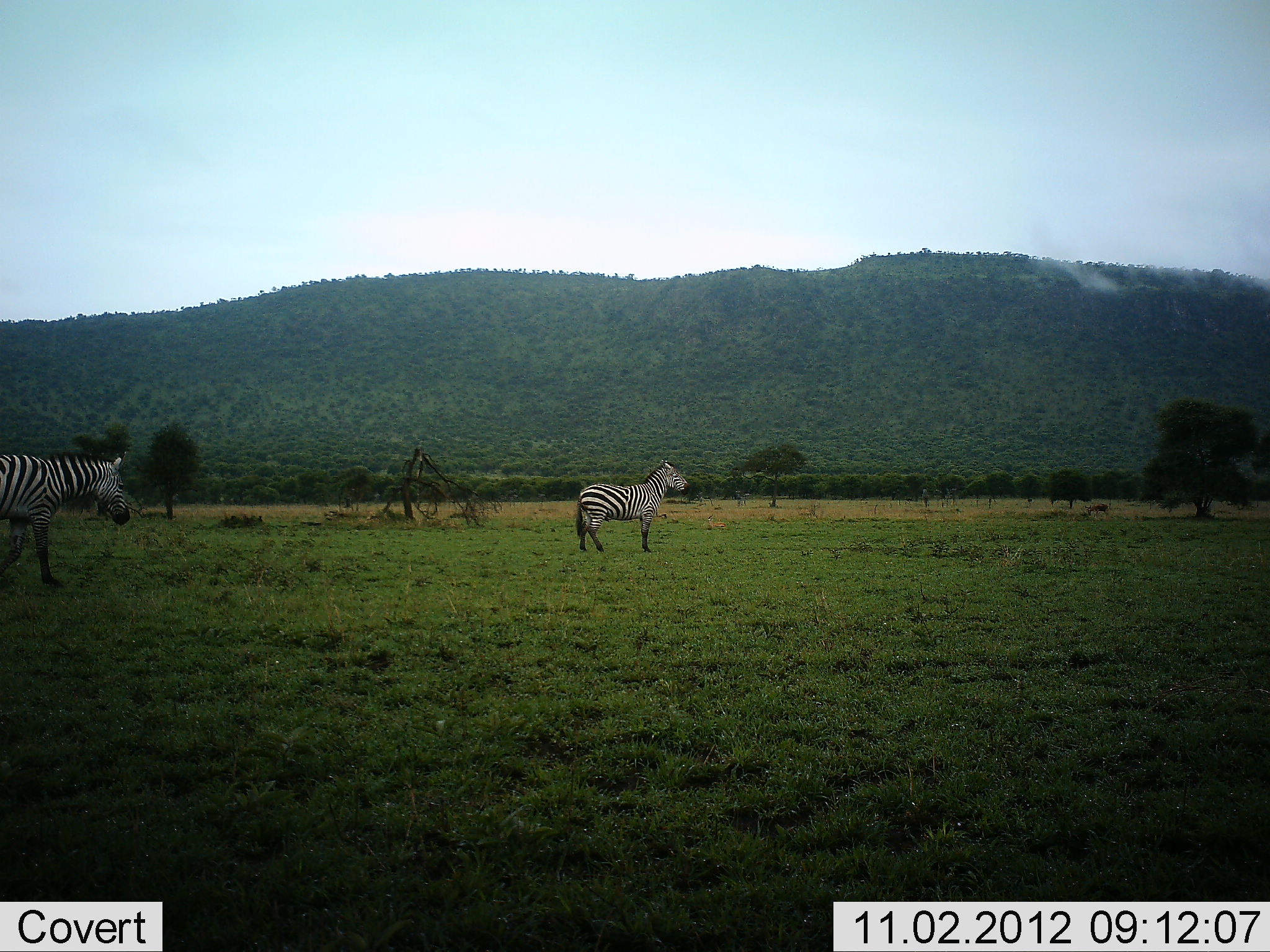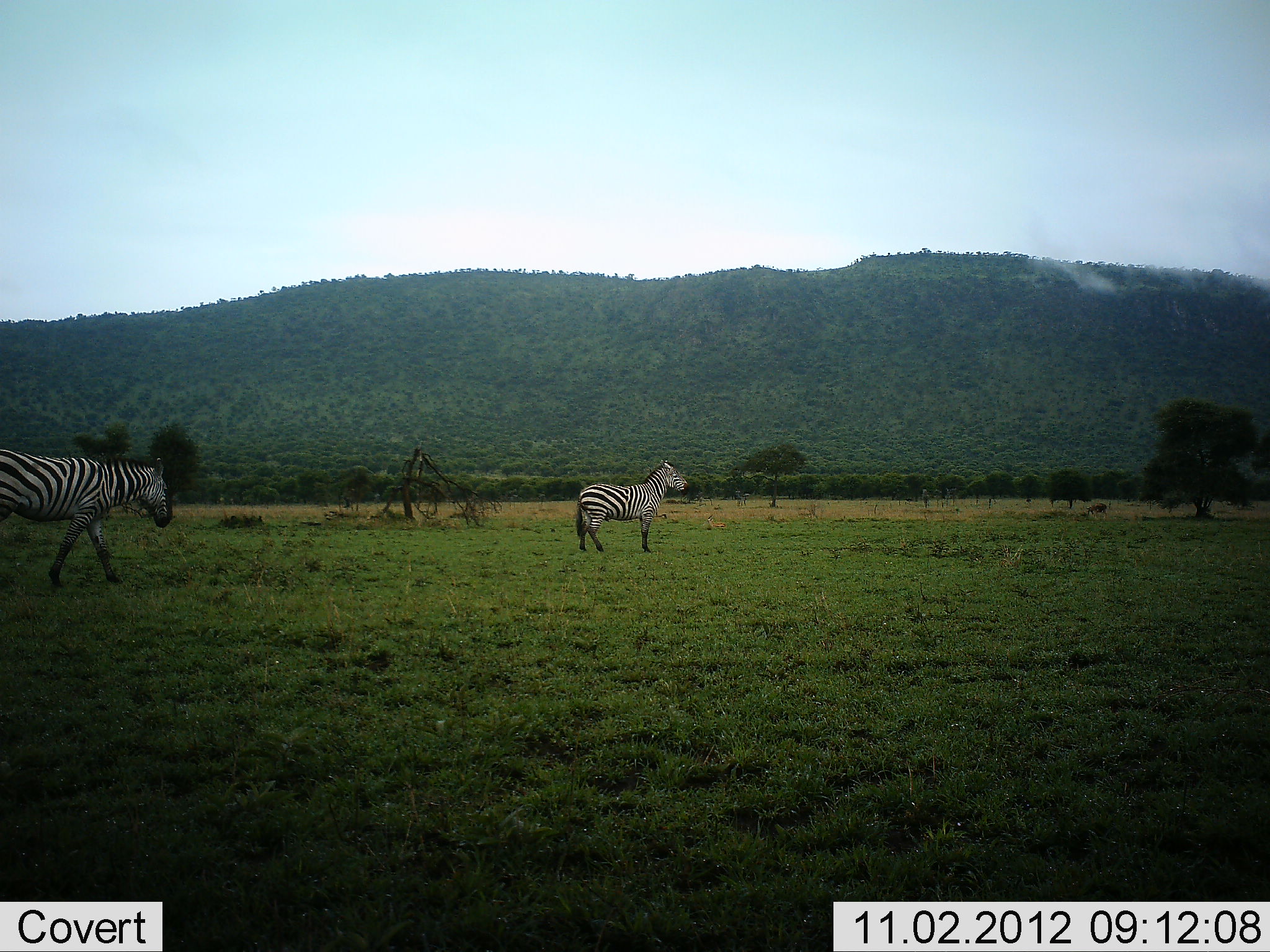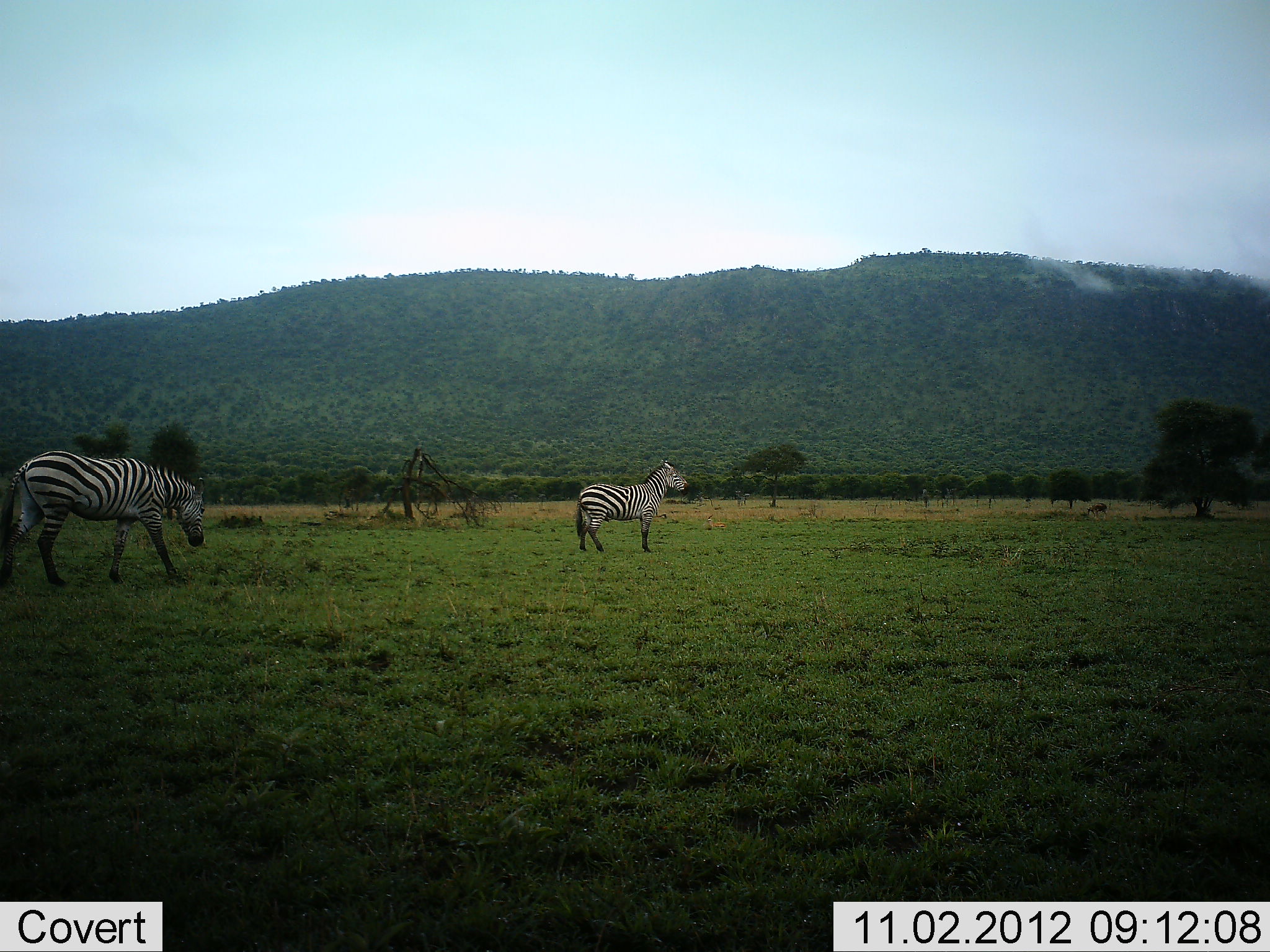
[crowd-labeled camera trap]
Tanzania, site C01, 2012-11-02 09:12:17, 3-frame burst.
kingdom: Animalia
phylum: Chordata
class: Mammalia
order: Perissodactyla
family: Equidae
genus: Equus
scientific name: Equus quagga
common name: plains zebra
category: zebra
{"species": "zebra (plains zebra) (Equus quagga)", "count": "2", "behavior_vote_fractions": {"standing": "73%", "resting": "0%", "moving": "91%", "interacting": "0%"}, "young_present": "0%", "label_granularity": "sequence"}